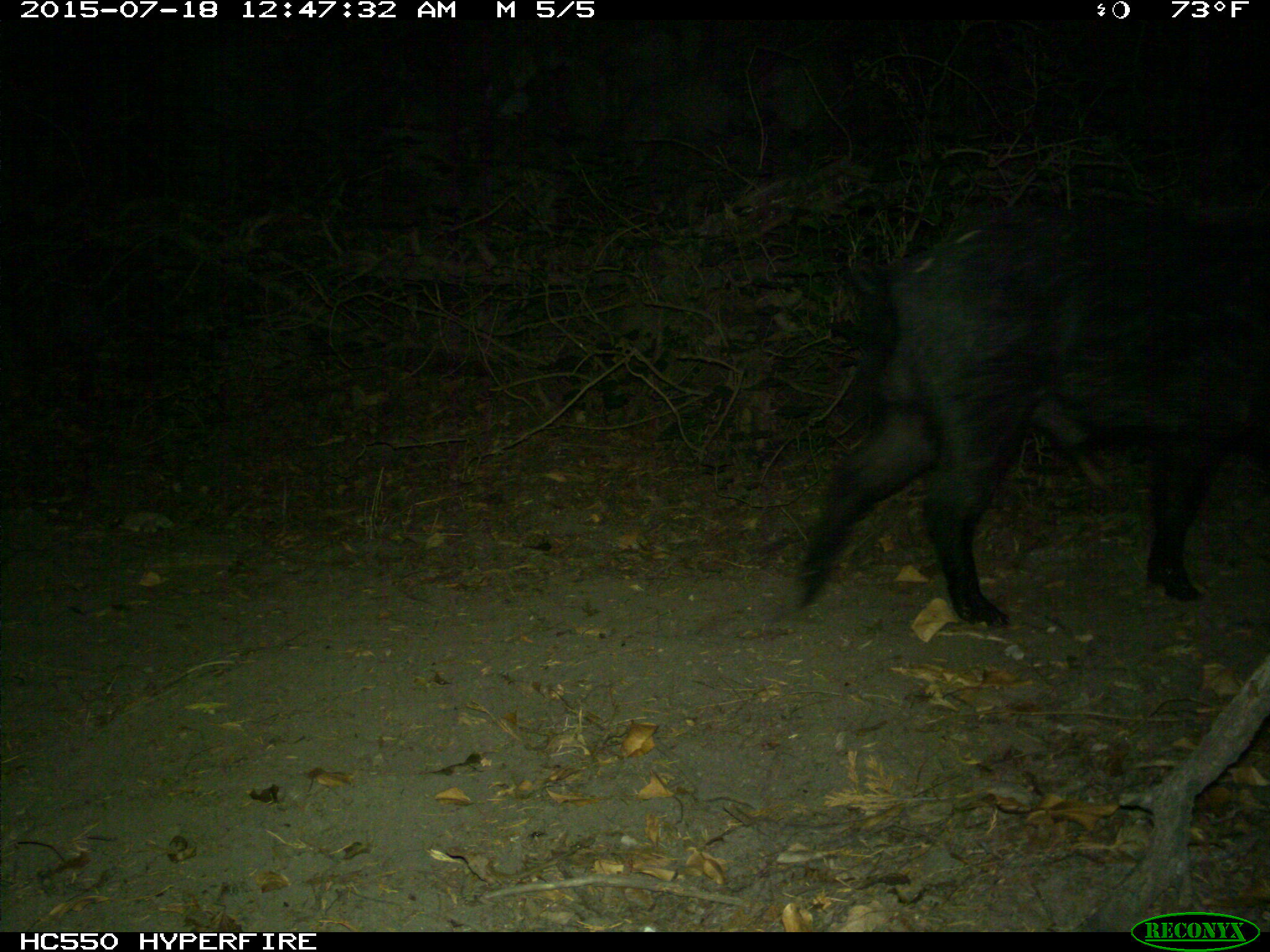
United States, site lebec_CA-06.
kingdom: Animalia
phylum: Chordata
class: Mammalia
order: Artiodactyla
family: Suidae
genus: Sus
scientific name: Sus scrofa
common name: wild boar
Sus scrofa (wild boar).